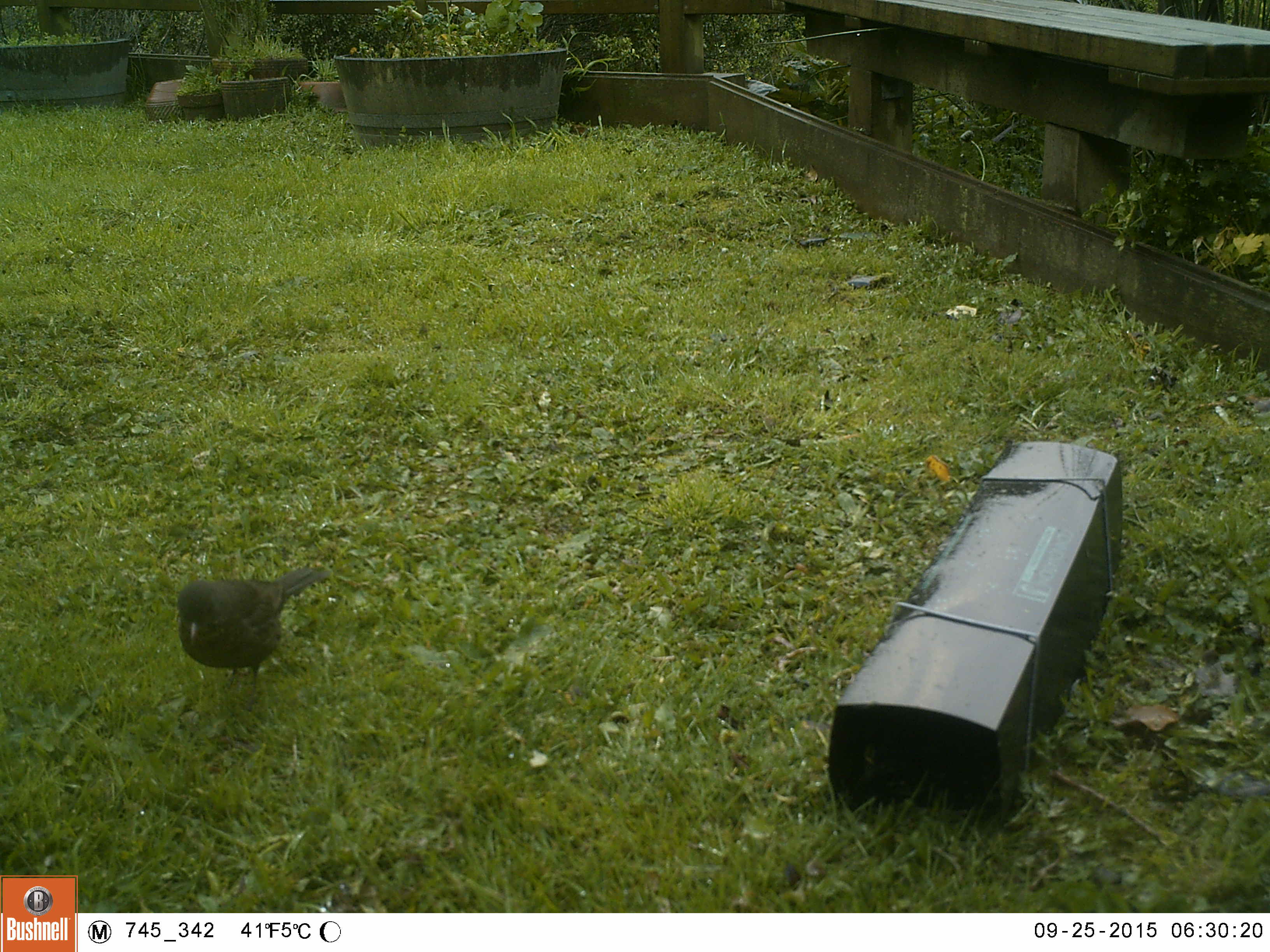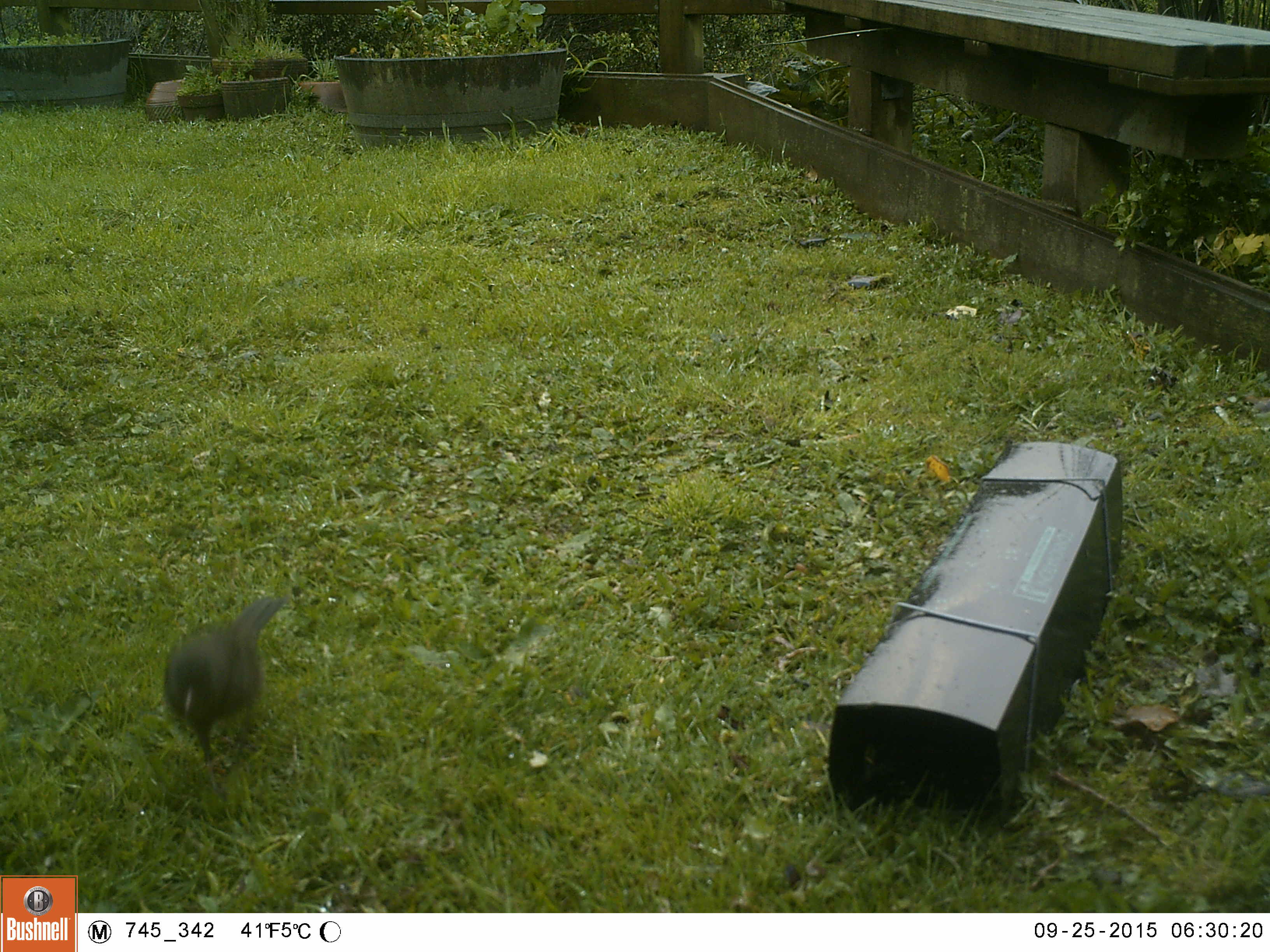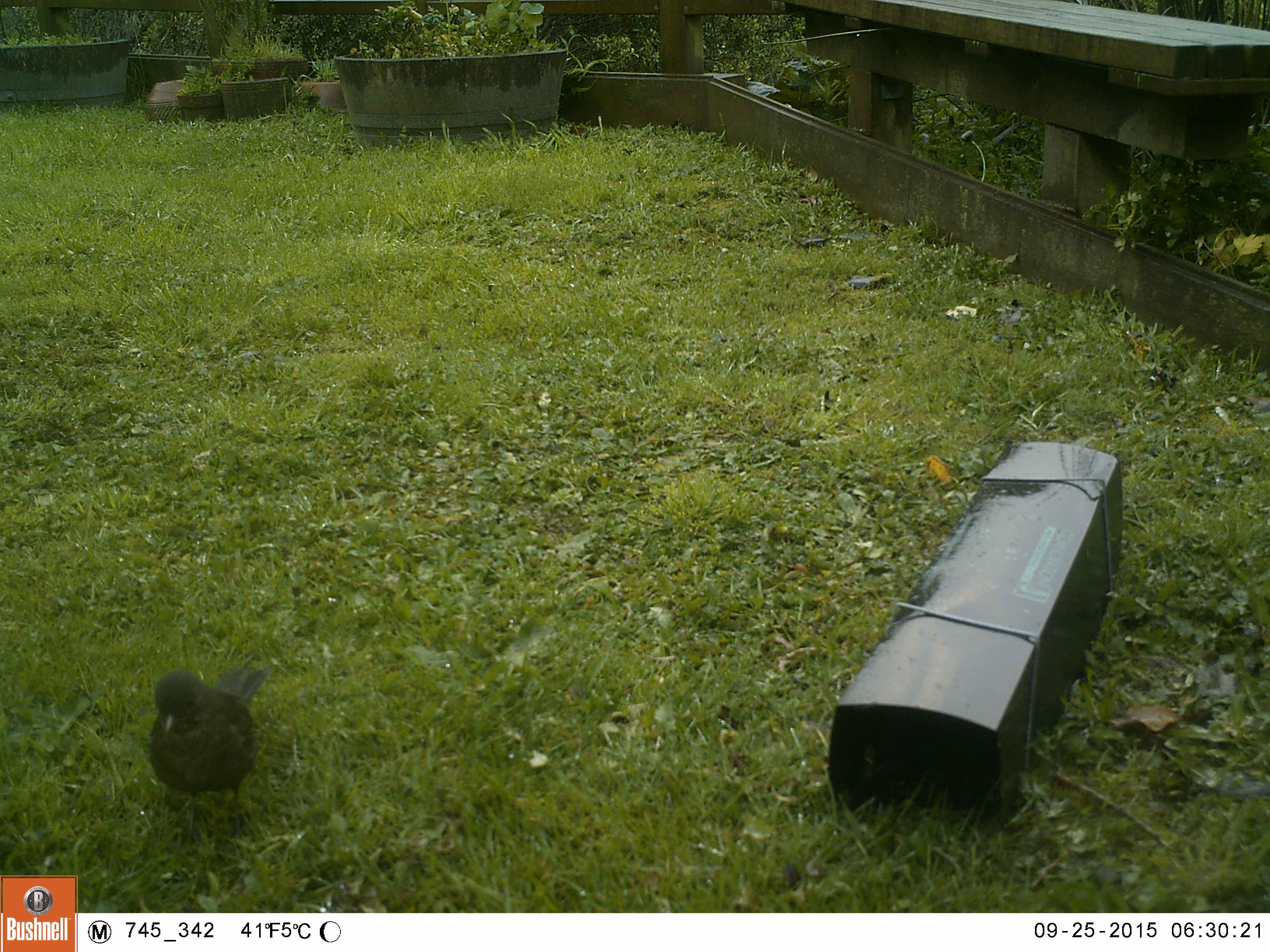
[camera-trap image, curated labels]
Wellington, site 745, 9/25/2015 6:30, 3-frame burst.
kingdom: Animalia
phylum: Chordata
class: Aves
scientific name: Aves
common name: bird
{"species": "bird (Aves)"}